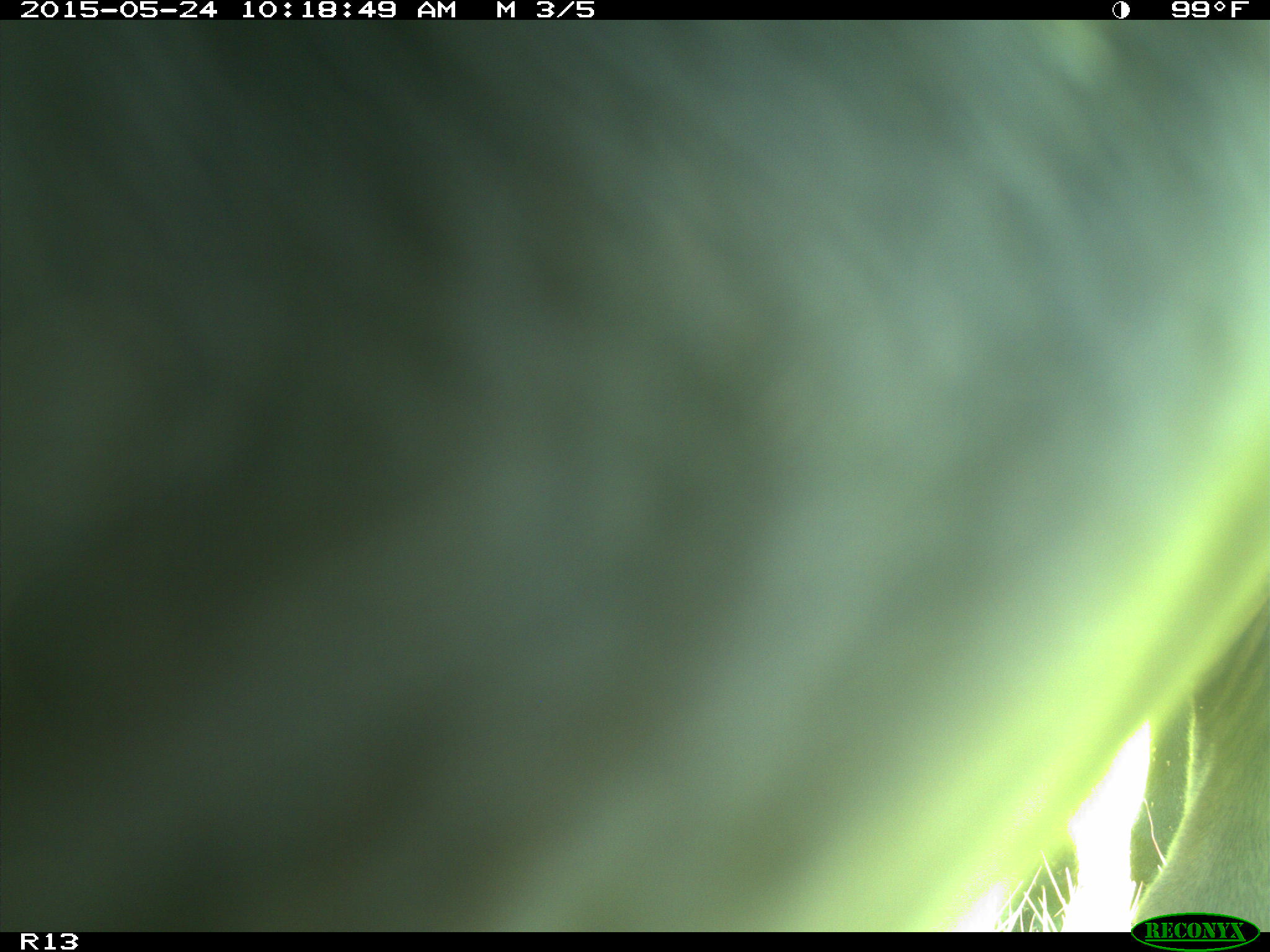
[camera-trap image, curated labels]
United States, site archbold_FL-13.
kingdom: Animalia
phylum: Chordata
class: Mammalia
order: Artiodactyla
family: Bovidae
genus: Bos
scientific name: Bos taurus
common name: domestic cow